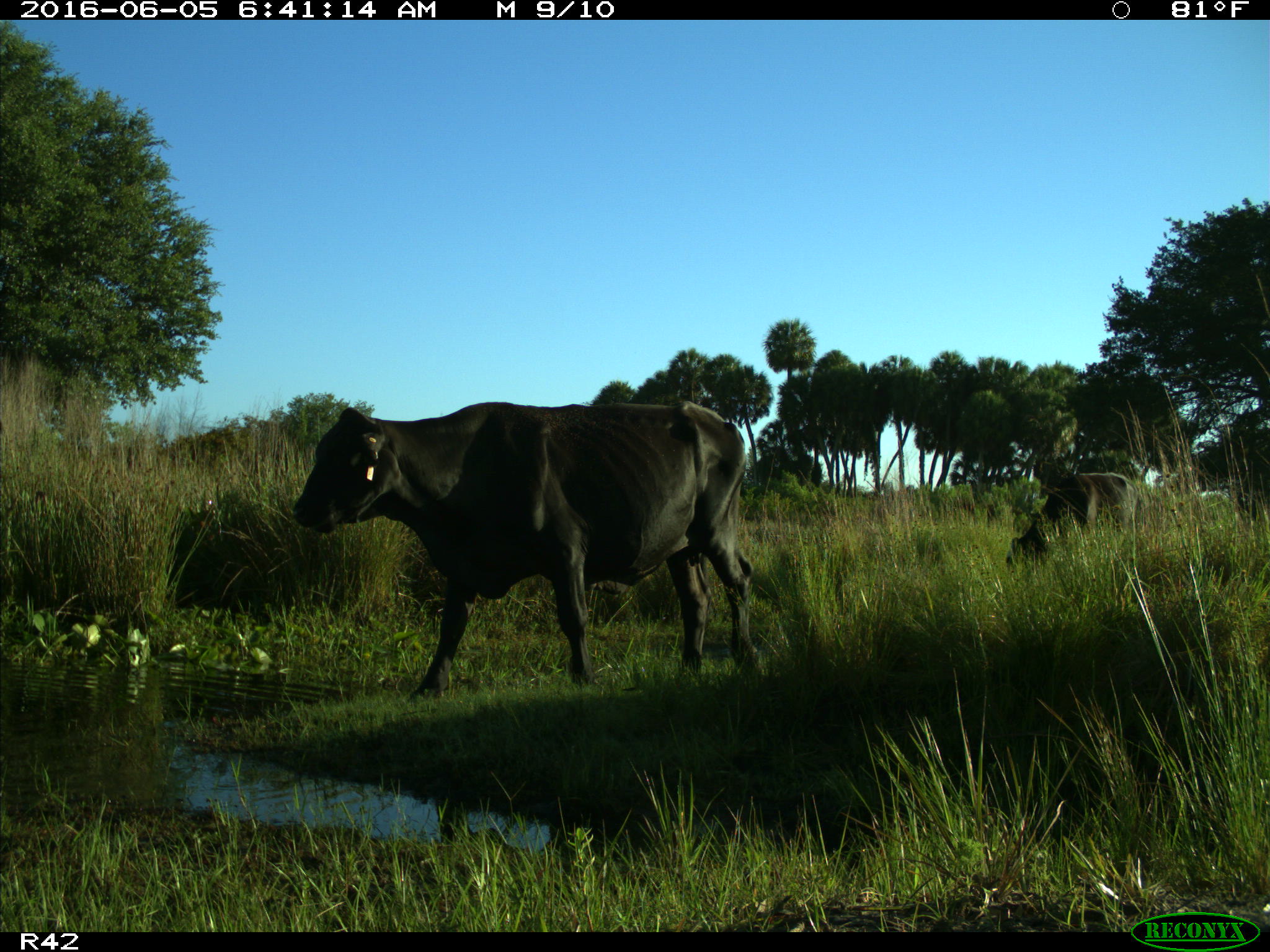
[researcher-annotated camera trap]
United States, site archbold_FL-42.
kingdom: Animalia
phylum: Chordata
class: Mammalia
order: Artiodactyla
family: Bovidae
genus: Bos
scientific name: Bos taurus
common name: domestic cow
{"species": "Bos taurus (domestic cow)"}